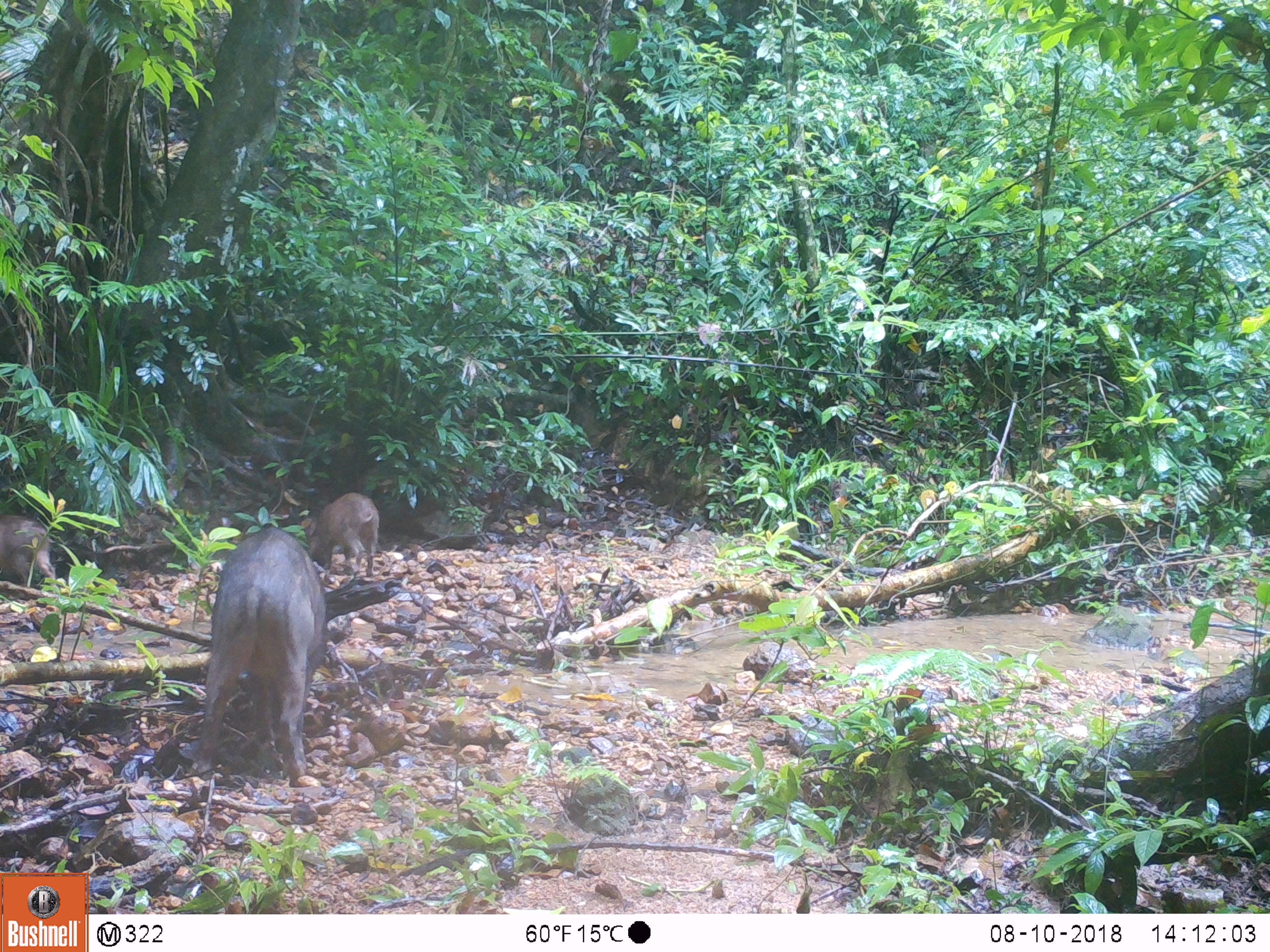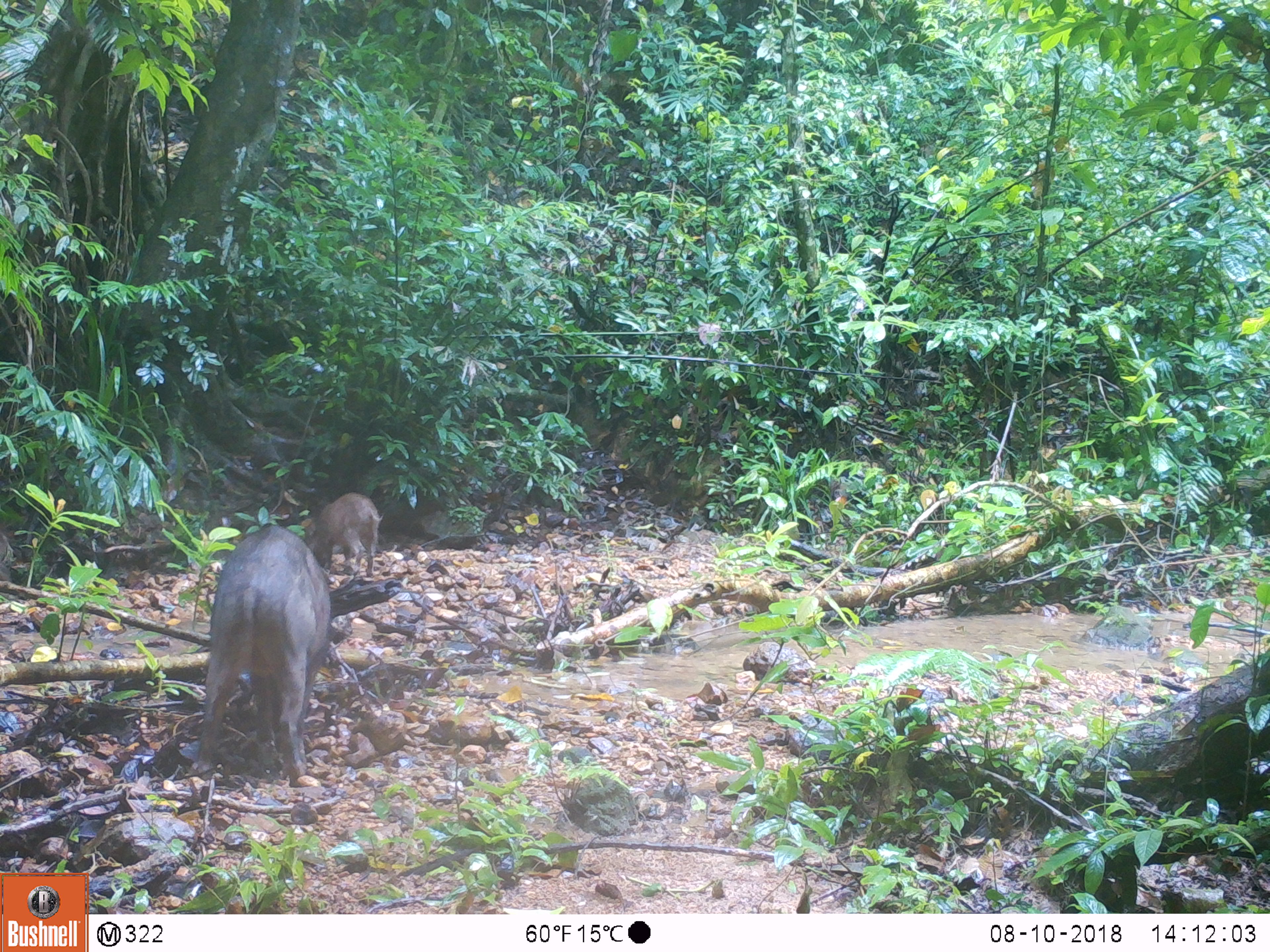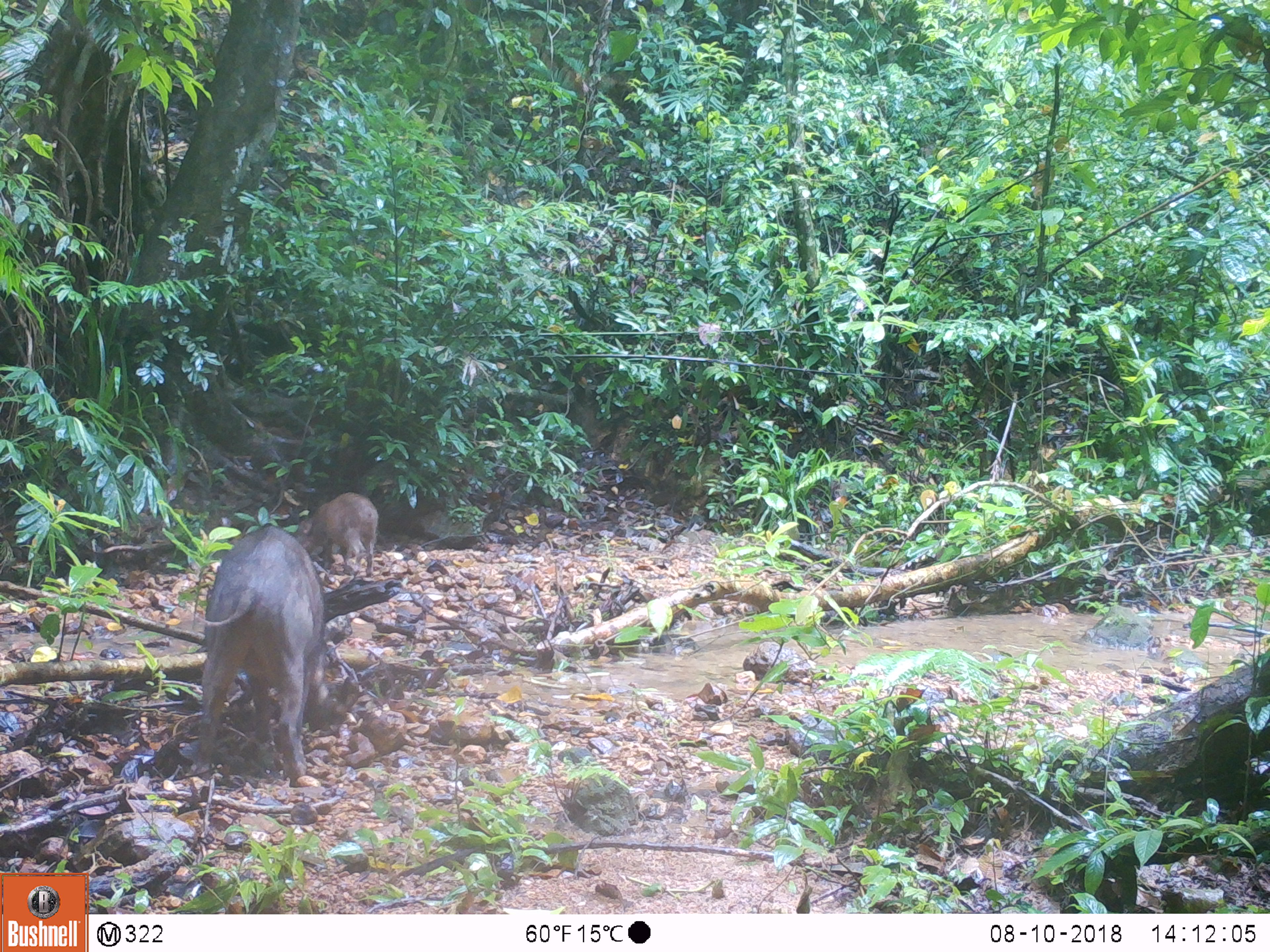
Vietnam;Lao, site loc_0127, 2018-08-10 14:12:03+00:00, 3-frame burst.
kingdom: Animalia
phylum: Chordata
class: Mammalia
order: Artiodactyla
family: Suidae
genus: Sus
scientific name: Sus scrofa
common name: eurasian wild pig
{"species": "eurasian wild pig (Sus scrofa)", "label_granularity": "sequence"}